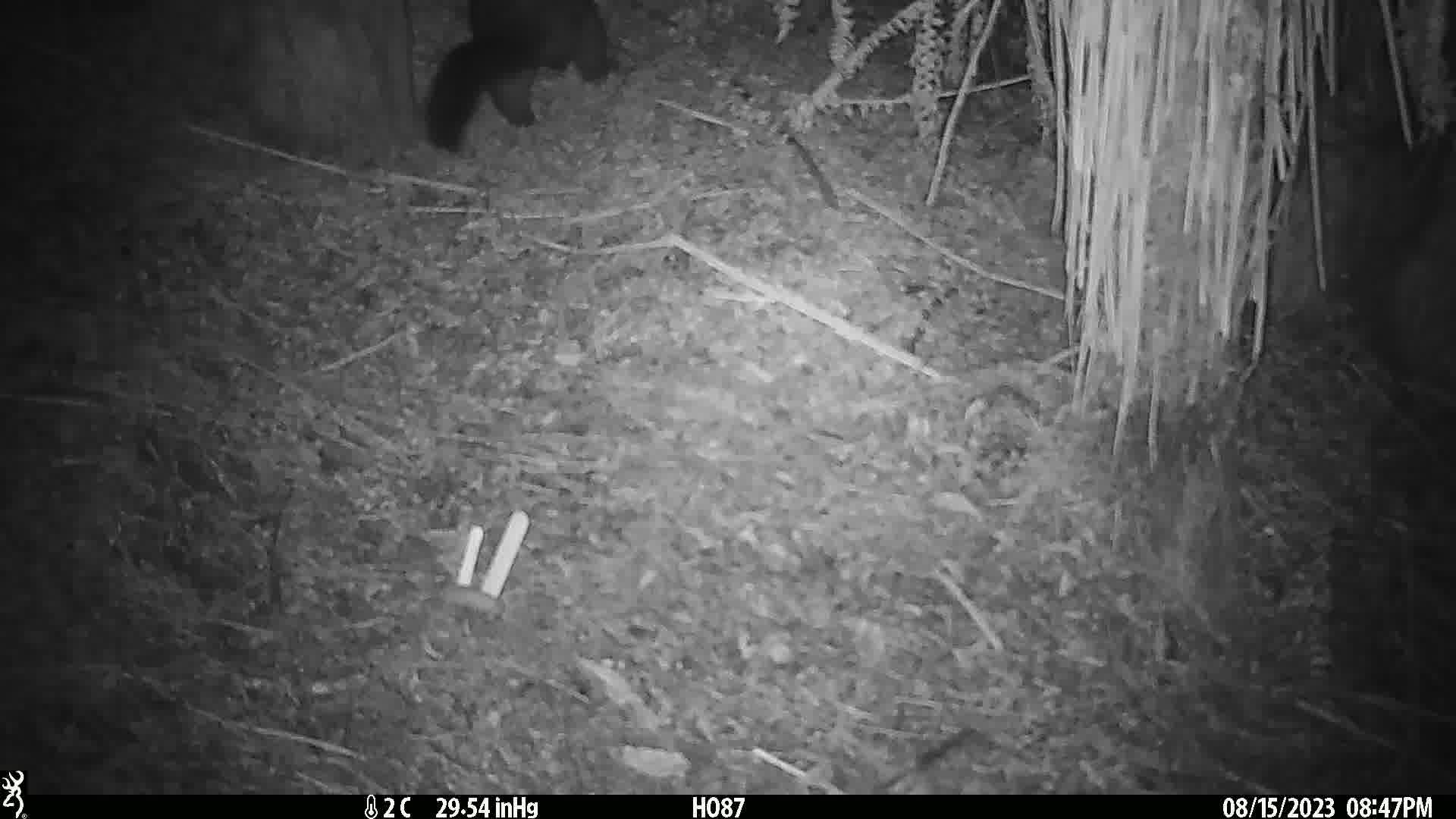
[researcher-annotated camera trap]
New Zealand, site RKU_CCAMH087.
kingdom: Animalia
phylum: Chordata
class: Mammalia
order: Diprotodontia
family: Phalangeridae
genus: Trichosurus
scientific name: Trichosurus vulpecula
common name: common brushtail possum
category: possum